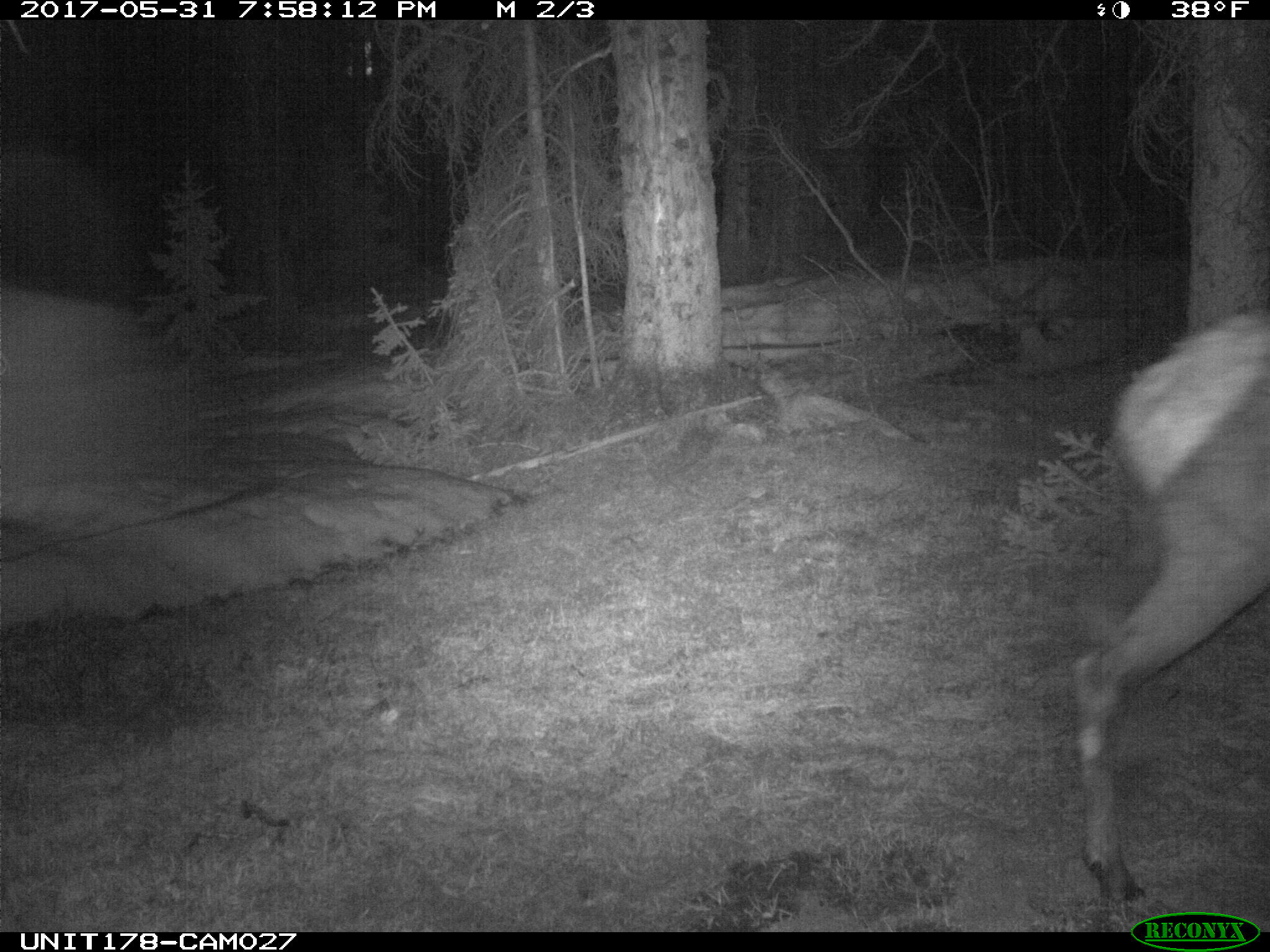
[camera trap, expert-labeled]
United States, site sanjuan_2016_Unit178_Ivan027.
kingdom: Animalia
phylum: Chordata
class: Mammalia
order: Artiodactyla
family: Cervidae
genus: Cervus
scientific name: Cervus elaphus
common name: red deer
Cervus elaphus (red deer).